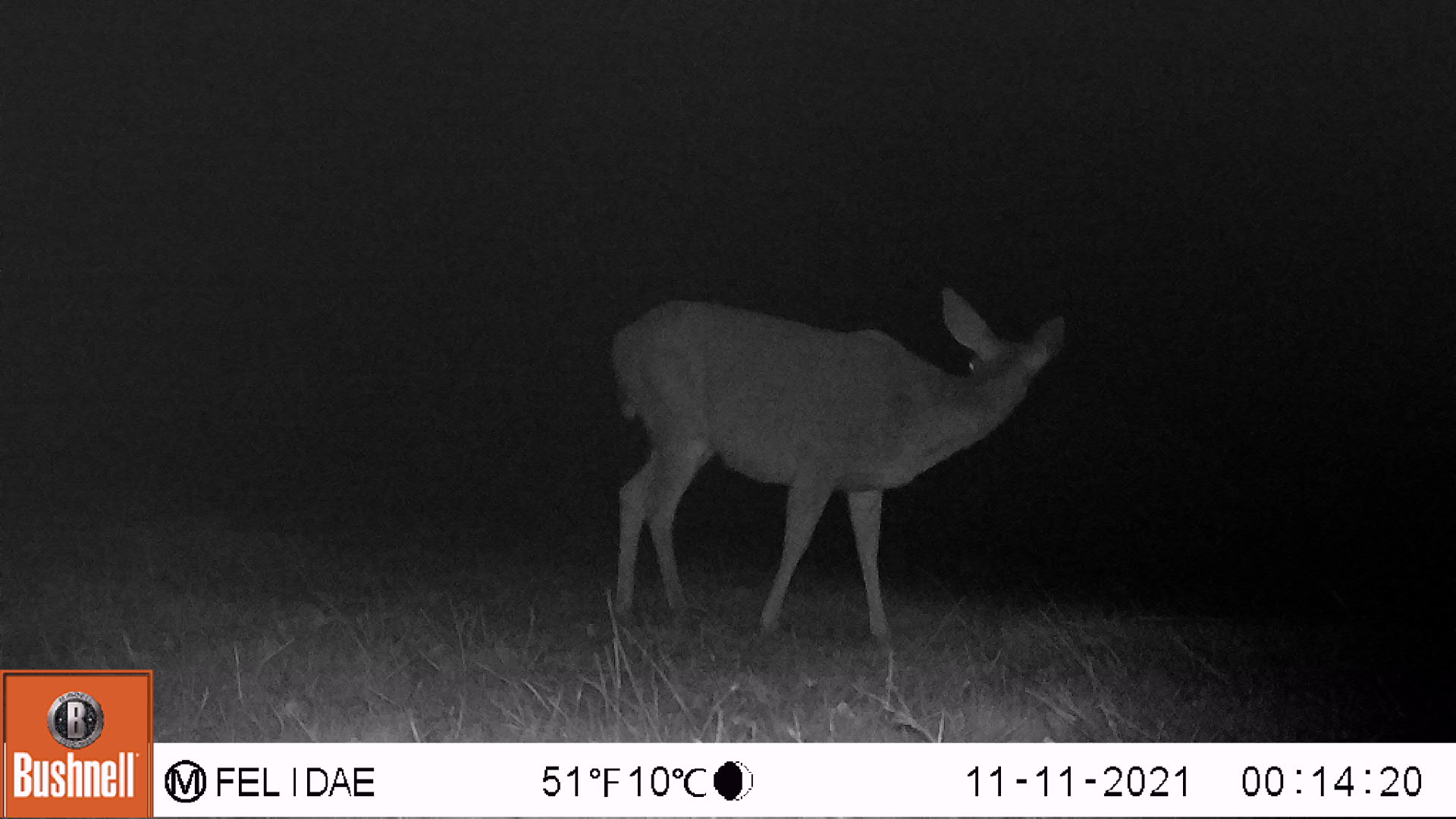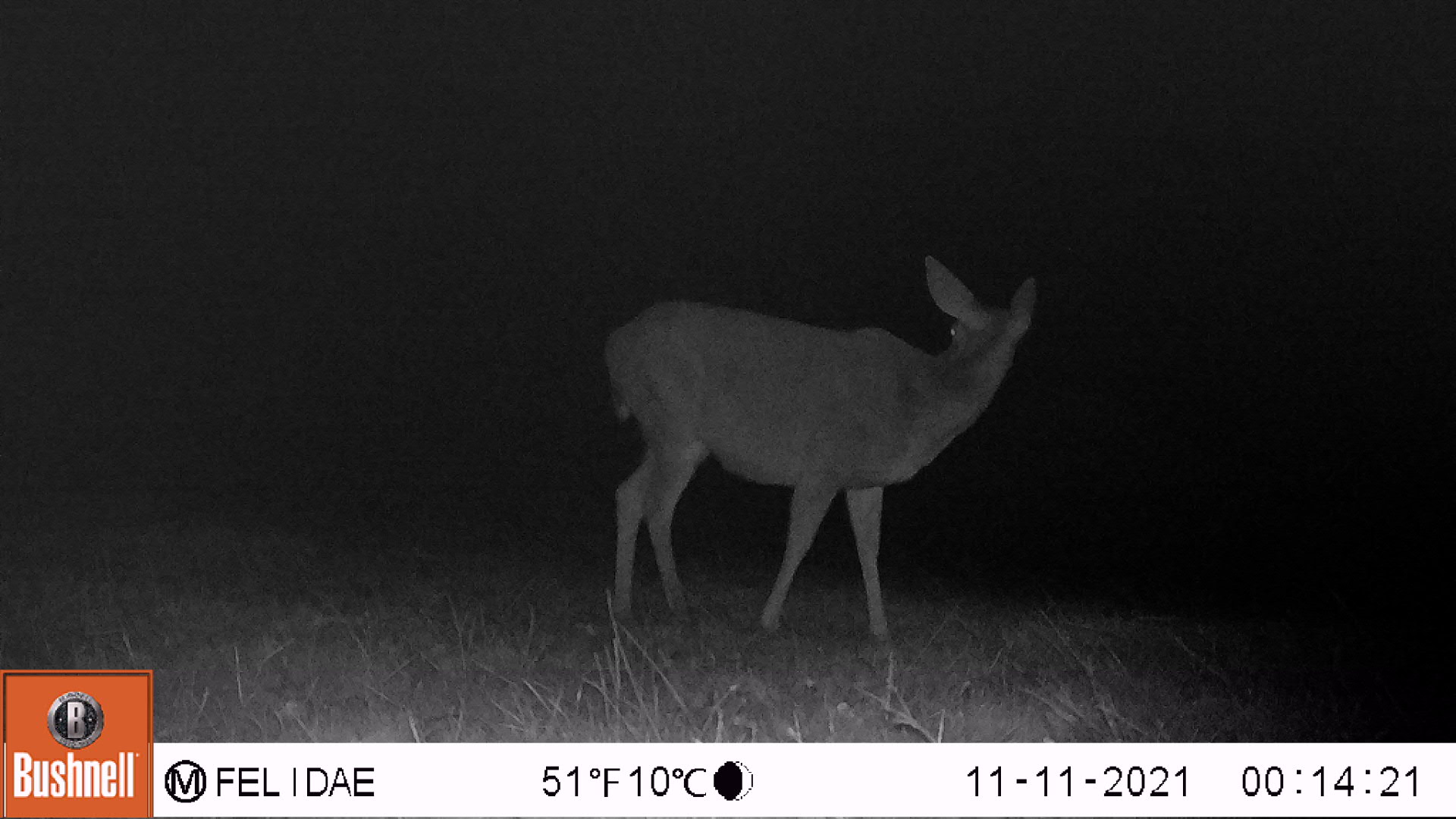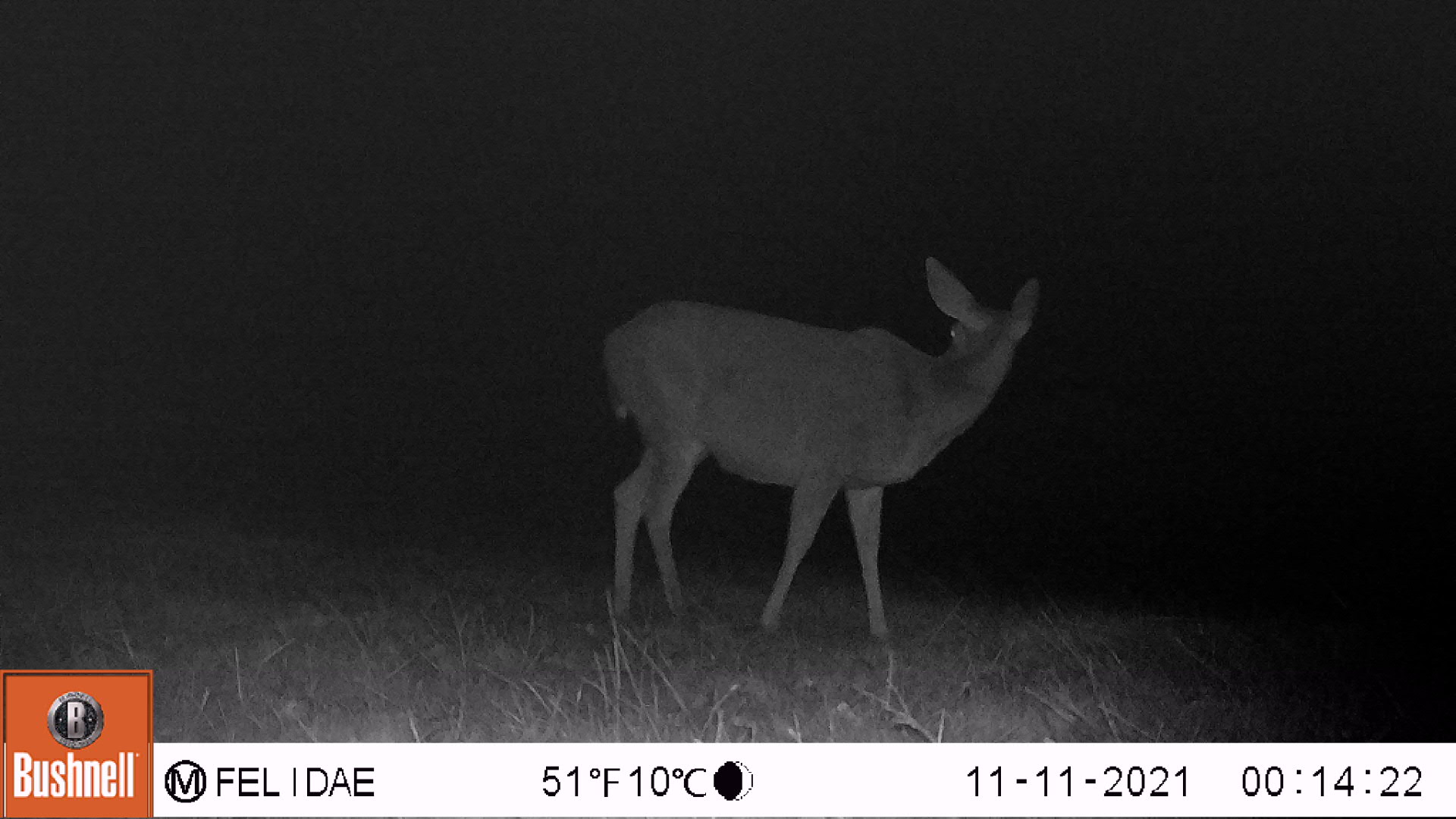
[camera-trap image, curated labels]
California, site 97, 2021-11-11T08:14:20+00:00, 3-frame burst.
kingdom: Animalia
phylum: Chordata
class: Mammalia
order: Artiodactyla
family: Cervidae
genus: Odocoileus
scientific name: Odocoileus hemionus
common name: mule deer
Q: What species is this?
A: Mule deer (Odocoileus hemionus).